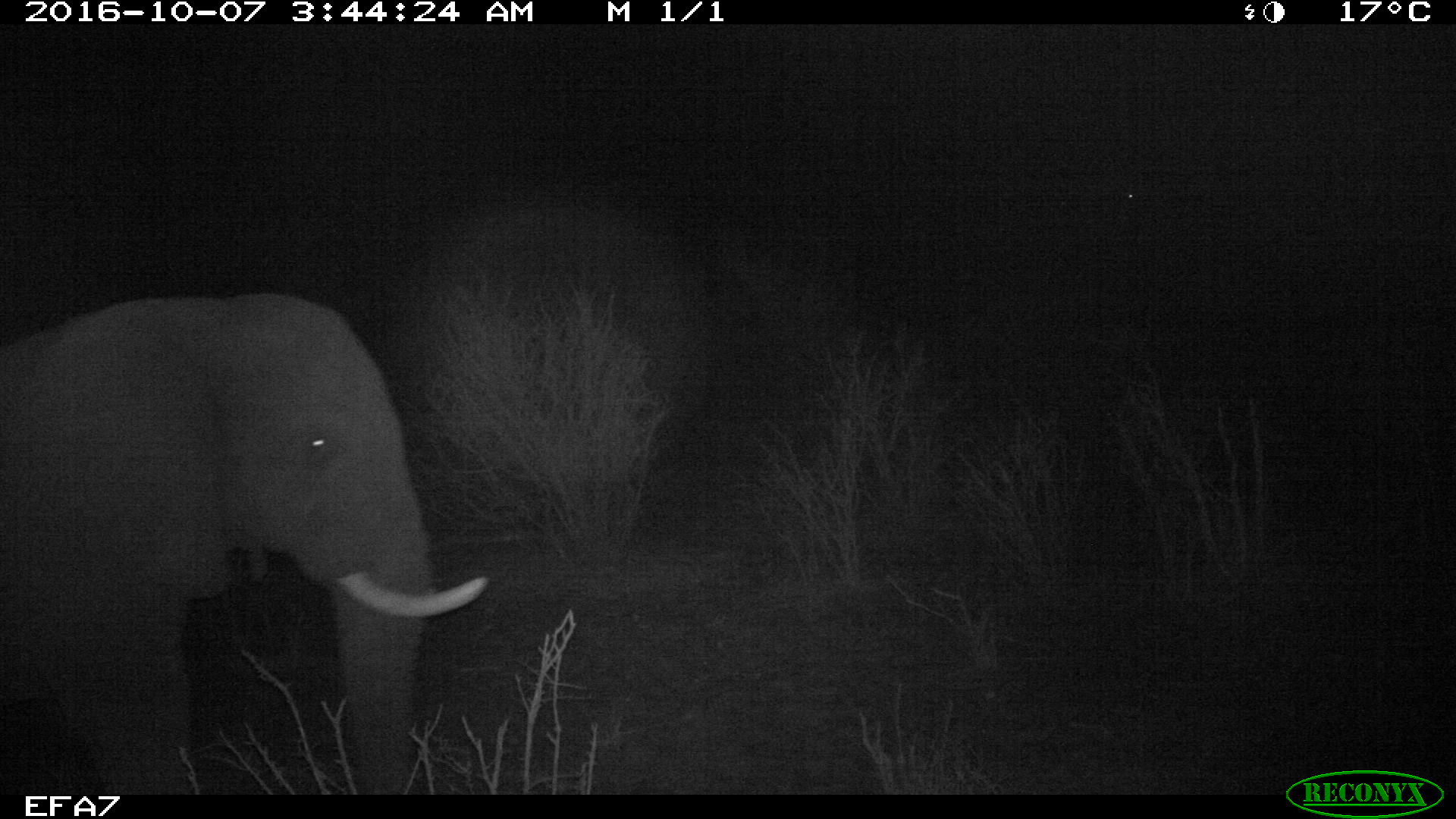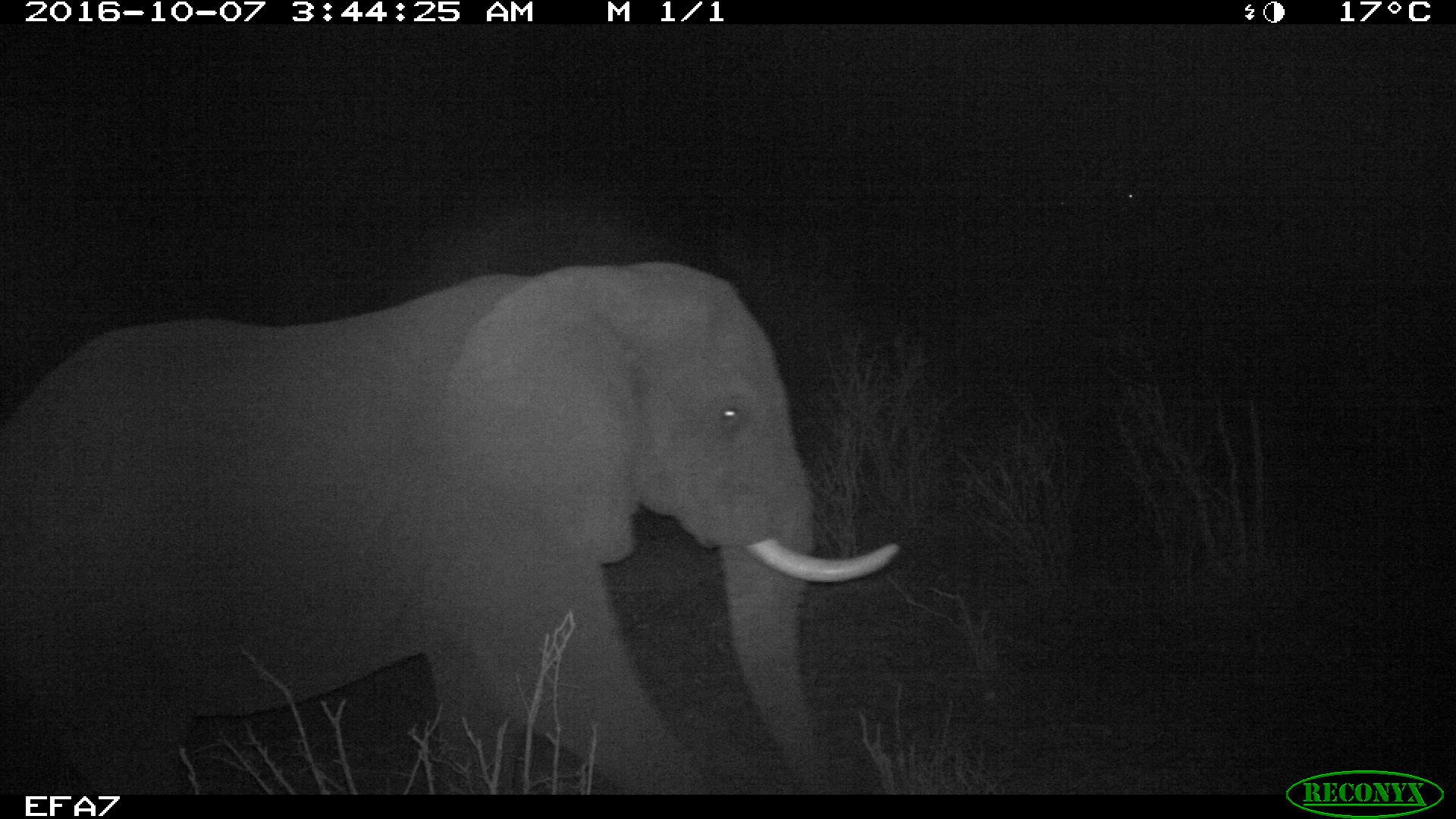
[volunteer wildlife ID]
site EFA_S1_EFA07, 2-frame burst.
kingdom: Animalia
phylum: Chordata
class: Mammalia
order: Proboscidea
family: Elephantidae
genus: Loxodonta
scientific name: Loxodonta africana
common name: african bush elephant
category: elephant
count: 1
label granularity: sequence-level